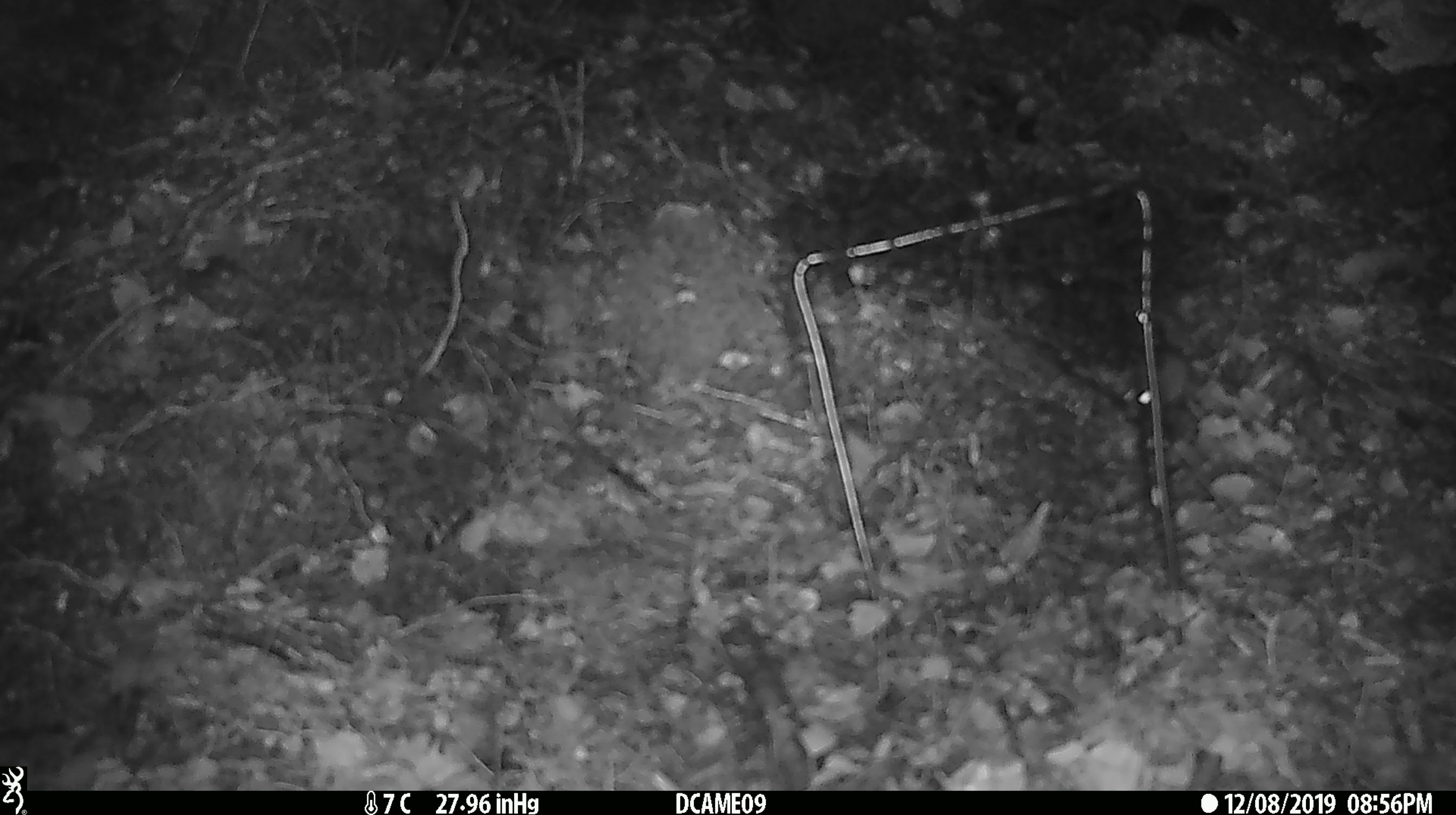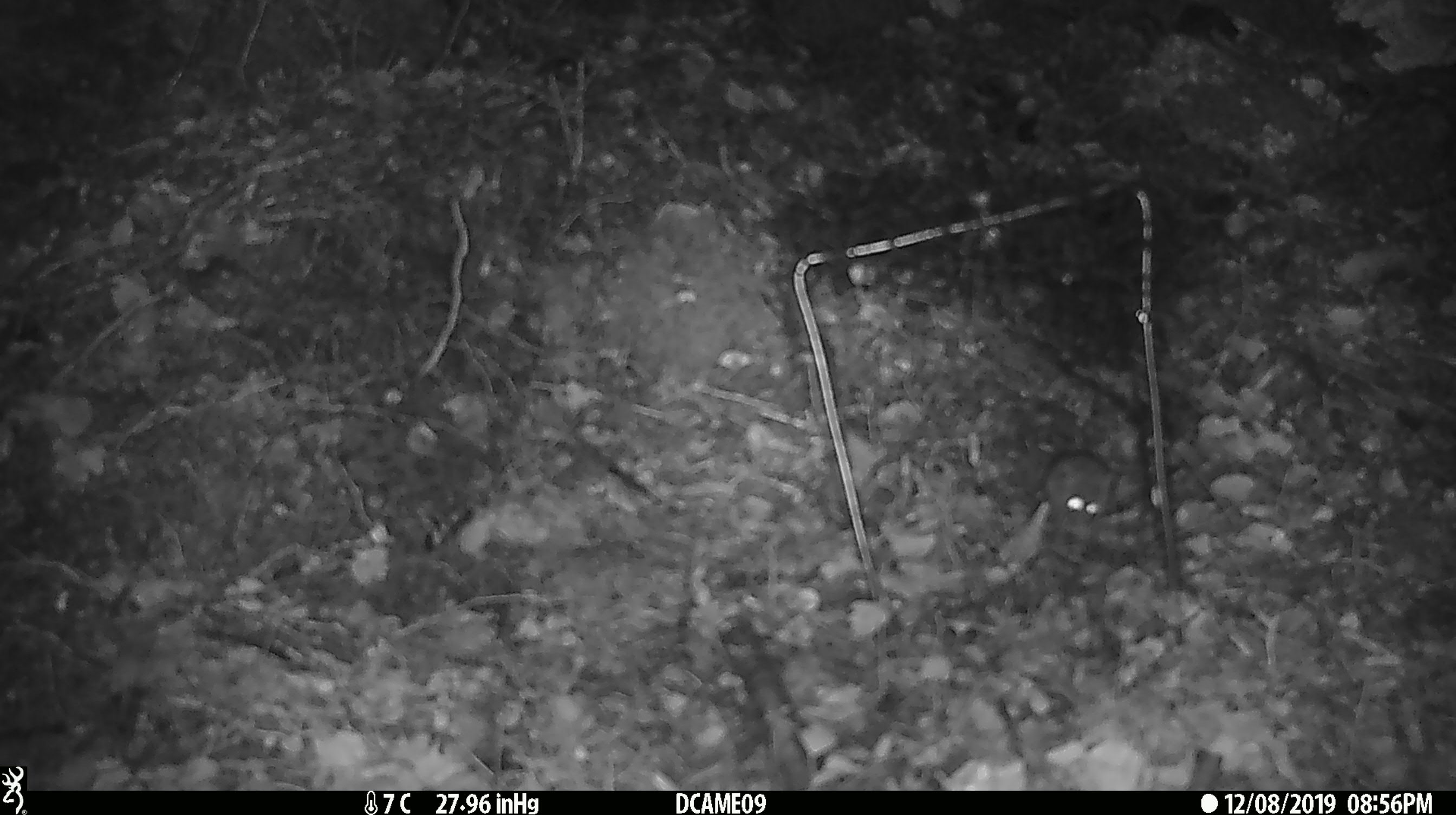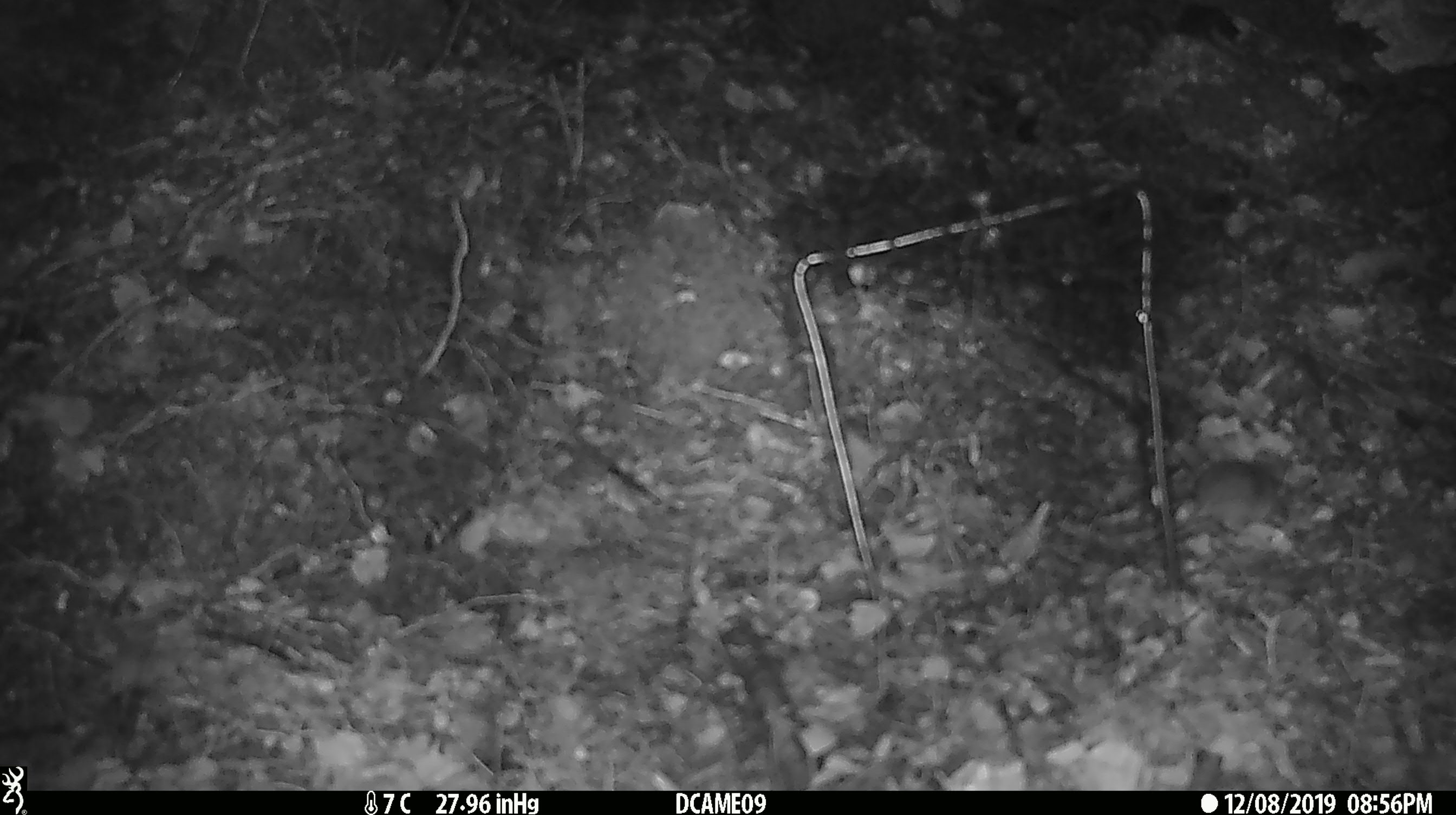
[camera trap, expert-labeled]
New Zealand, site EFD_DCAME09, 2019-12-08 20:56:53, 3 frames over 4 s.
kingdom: Animalia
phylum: Chordata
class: Mammalia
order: Rodentia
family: Muridae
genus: Mus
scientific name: Mus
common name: mouse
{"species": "mouse (Mus)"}